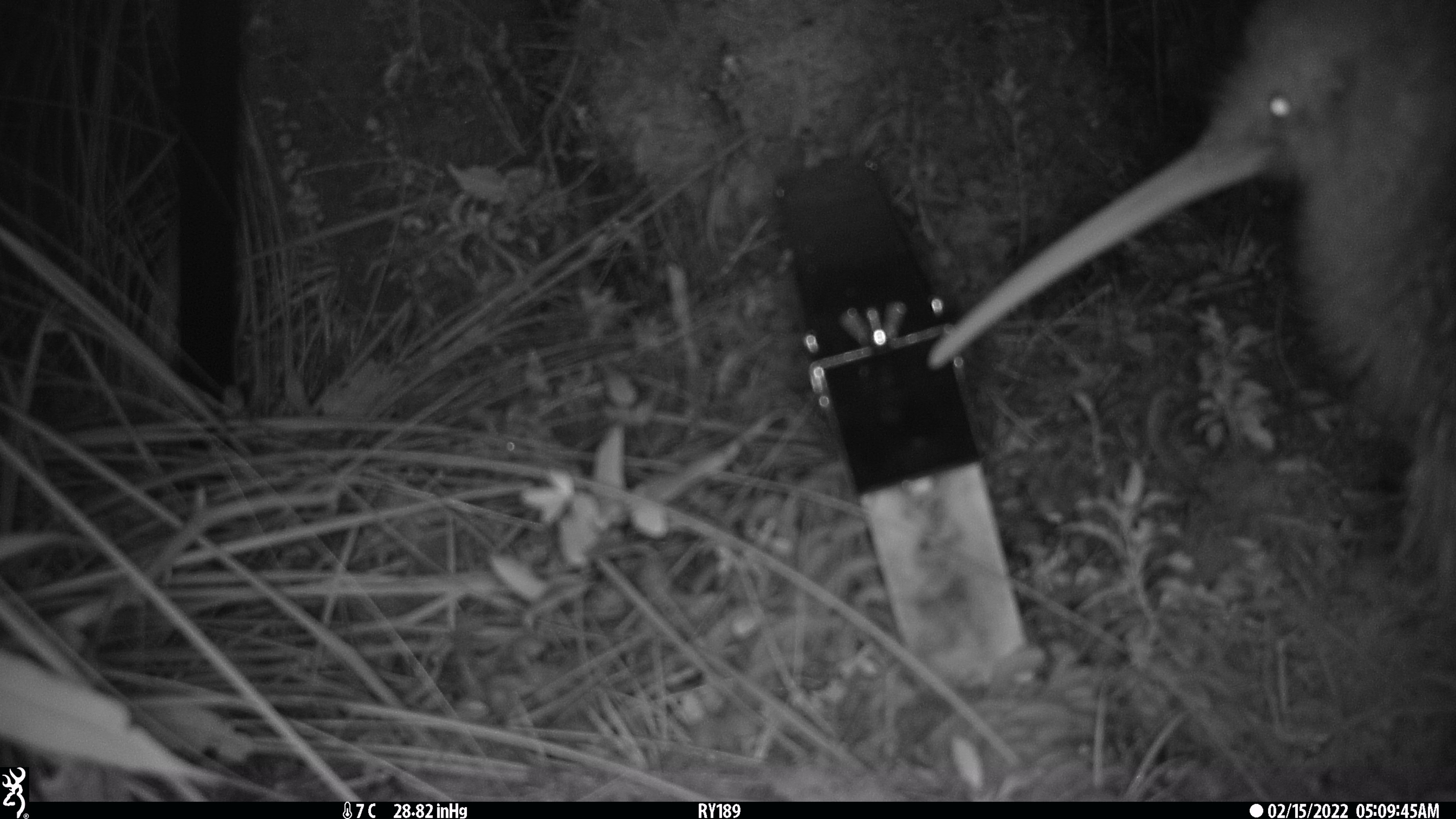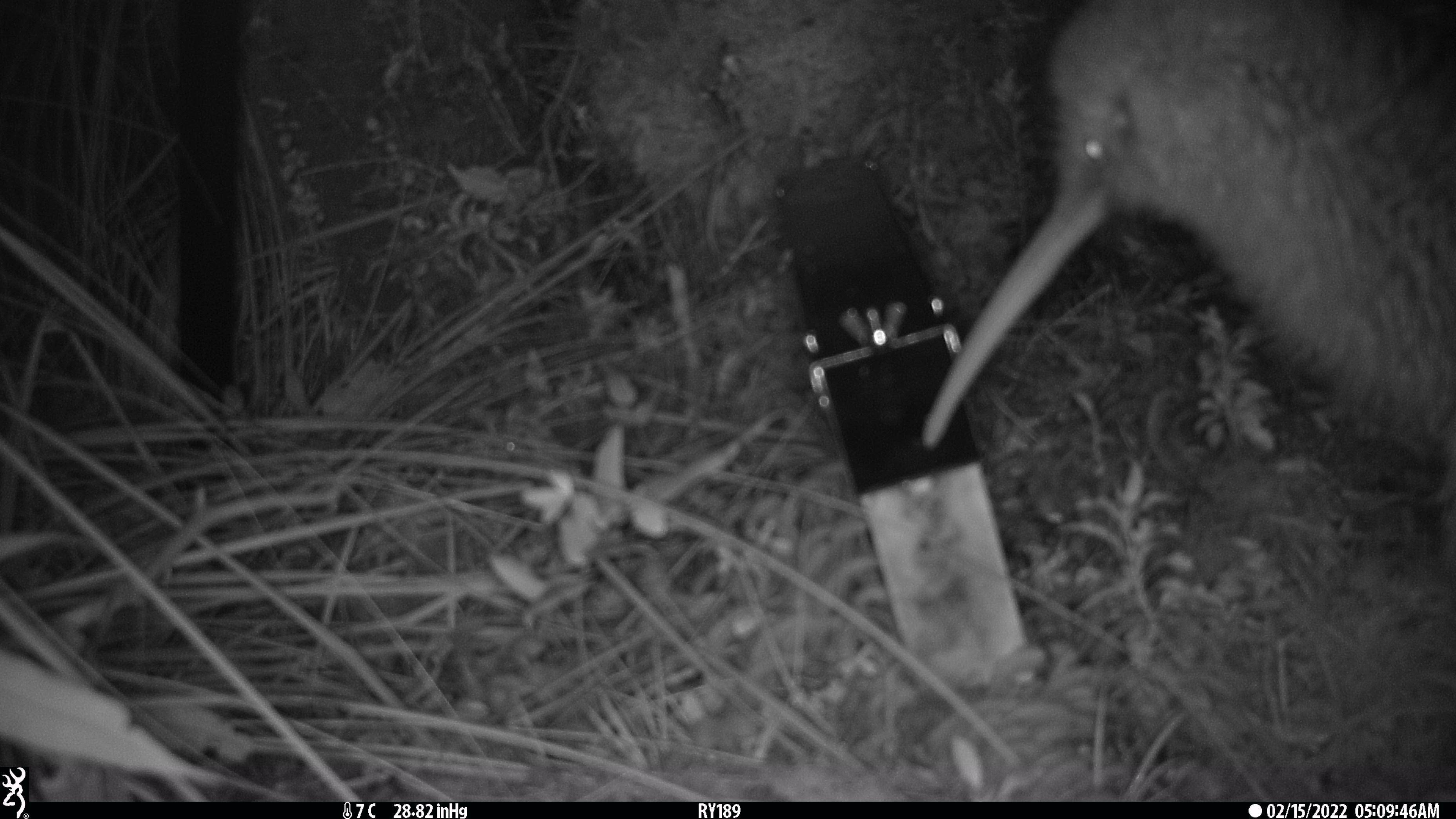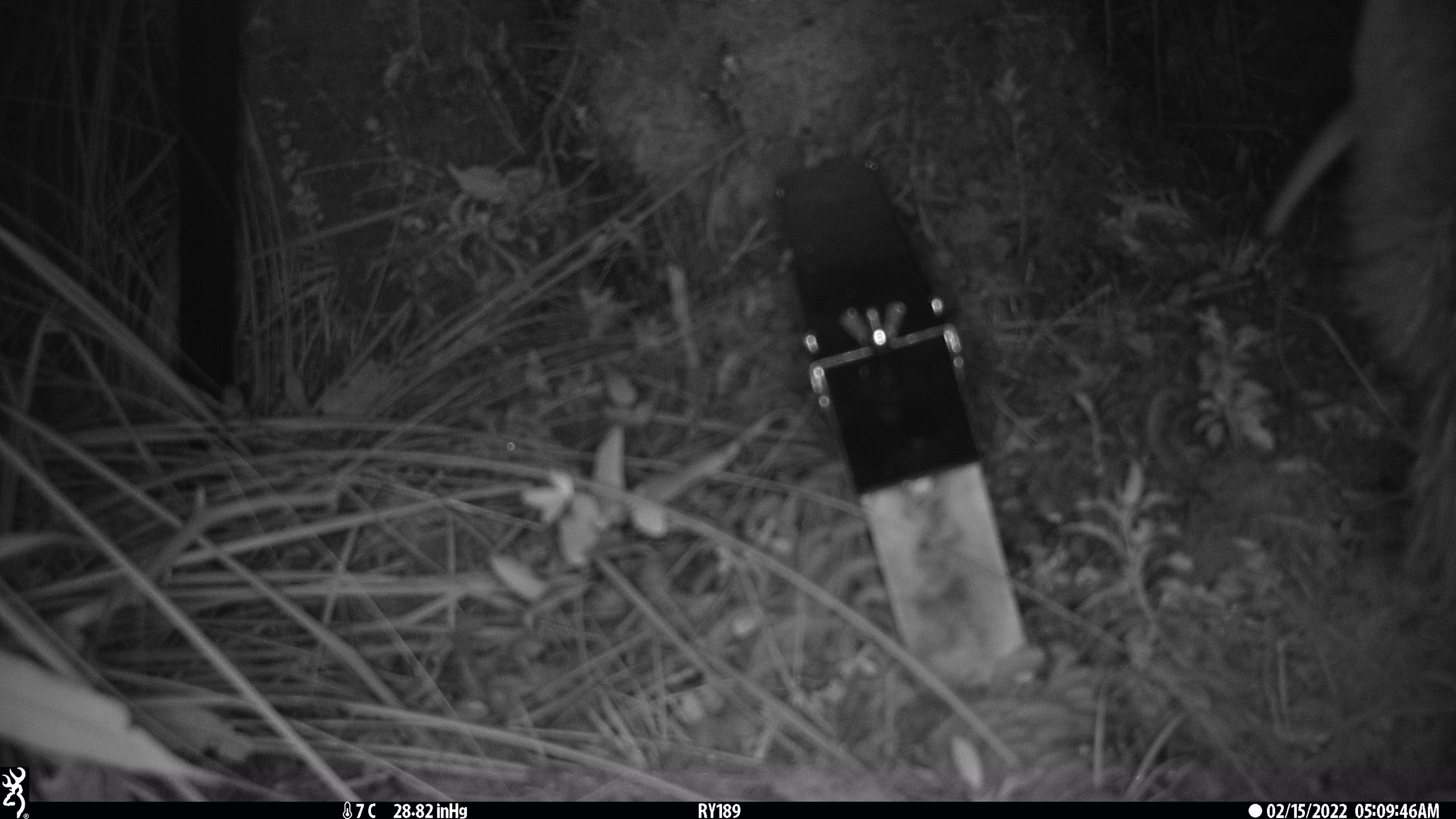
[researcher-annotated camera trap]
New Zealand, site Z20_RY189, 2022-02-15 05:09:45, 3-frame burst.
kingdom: Animalia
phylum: Chordata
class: Aves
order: Apterygiformes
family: Apterygidae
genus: Apteryx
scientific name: Apteryx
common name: kiwi